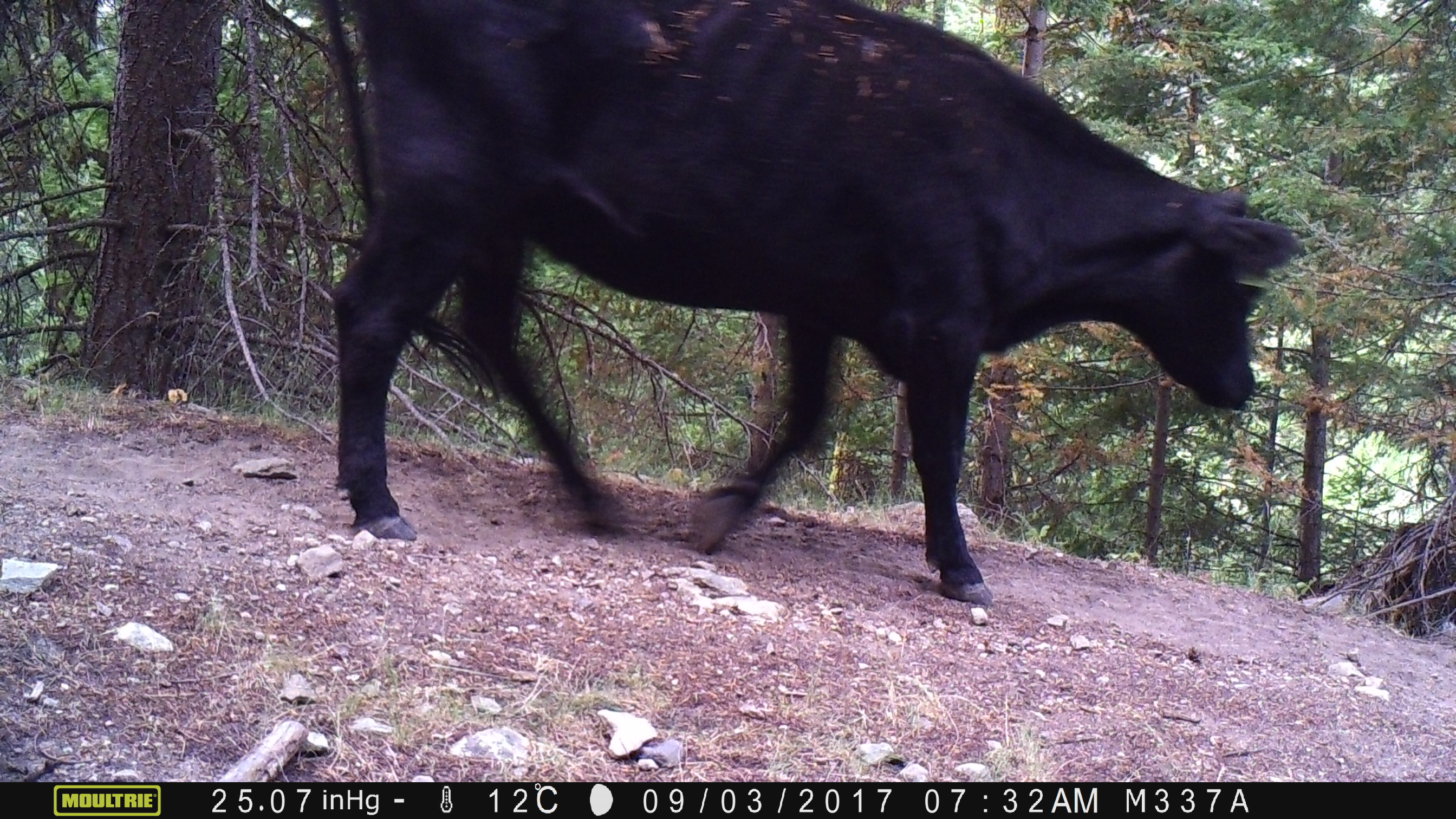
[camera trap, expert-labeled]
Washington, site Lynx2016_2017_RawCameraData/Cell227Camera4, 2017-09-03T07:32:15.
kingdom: Animalia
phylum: Chordata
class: Mammalia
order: Artiodactyla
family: Bovidae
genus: Bos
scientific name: Bos taurus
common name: domestic cattle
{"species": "domestic cattle (Bos taurus)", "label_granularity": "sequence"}